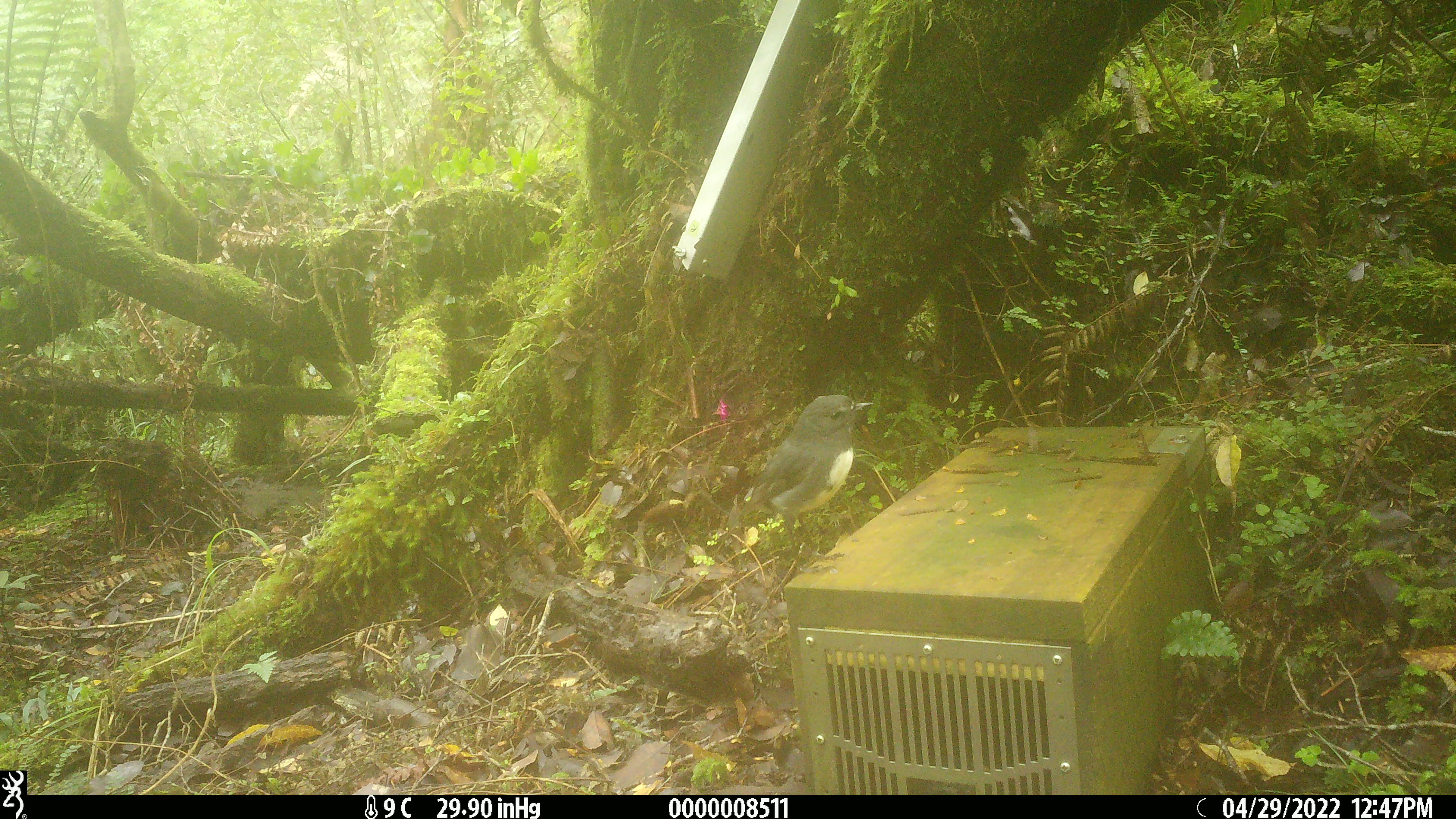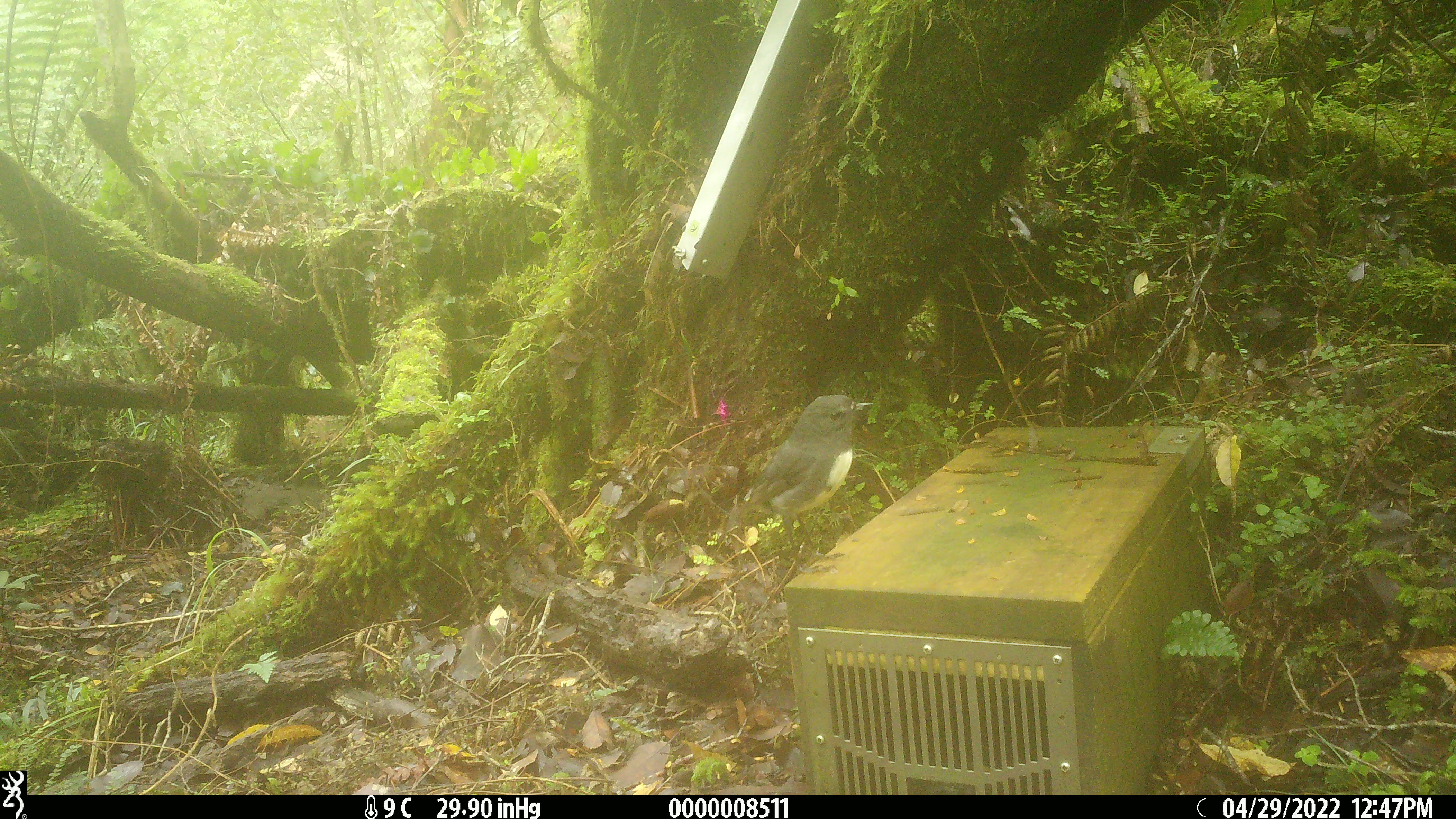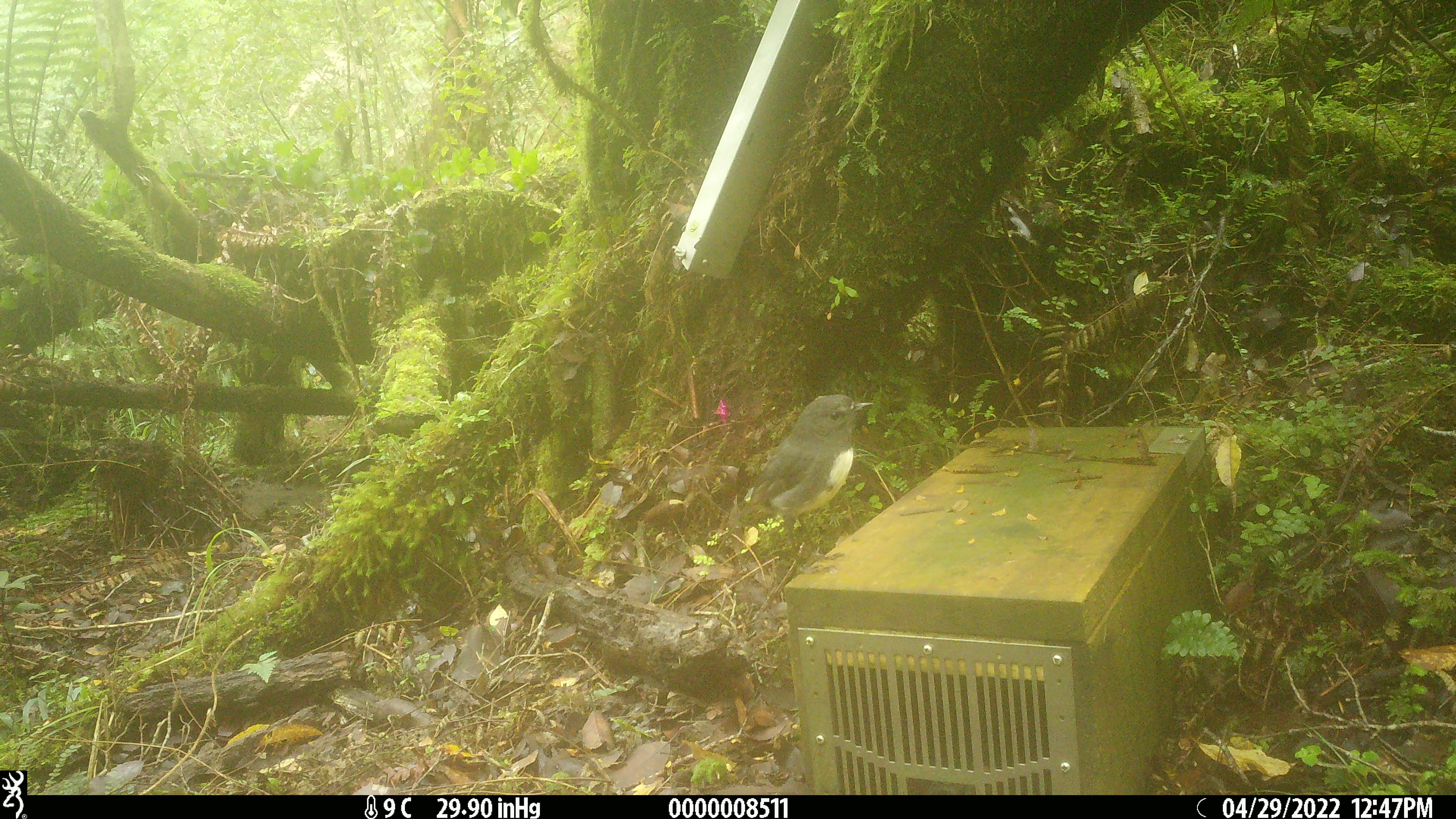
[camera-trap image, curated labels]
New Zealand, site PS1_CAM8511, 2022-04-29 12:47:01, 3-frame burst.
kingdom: Animalia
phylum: Chordata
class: Aves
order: Passeriformes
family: Petroicidae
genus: Petroica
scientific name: Petroica australis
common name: new zealand robin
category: robin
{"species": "robin (new zealand robin) (Petroica australis)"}